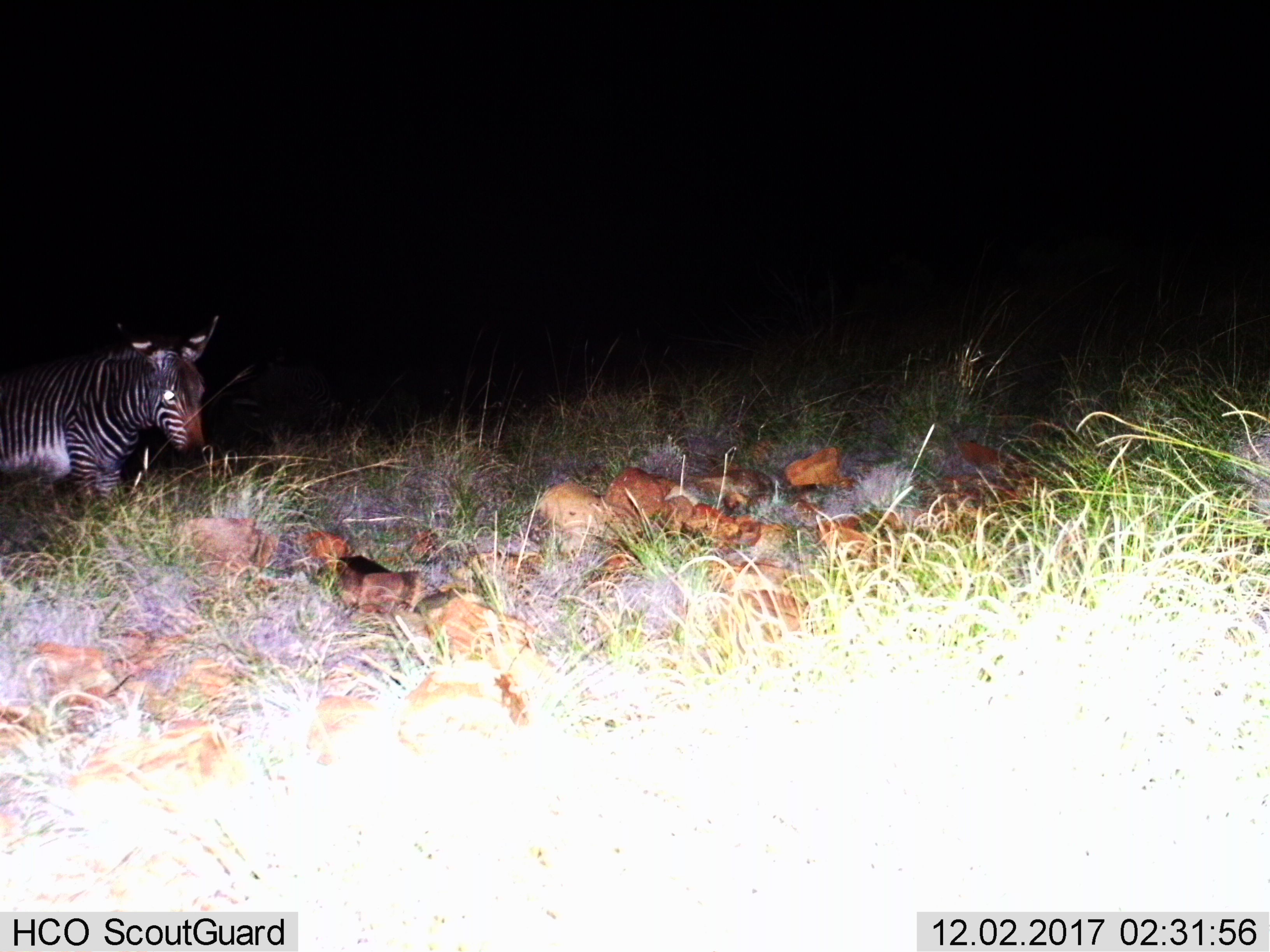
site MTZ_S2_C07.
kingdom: Animalia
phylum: Chordata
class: Mammalia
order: Perissodactyla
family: Equidae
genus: Equus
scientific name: Equus zebra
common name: mountain zebra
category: zebramountain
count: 1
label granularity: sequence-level